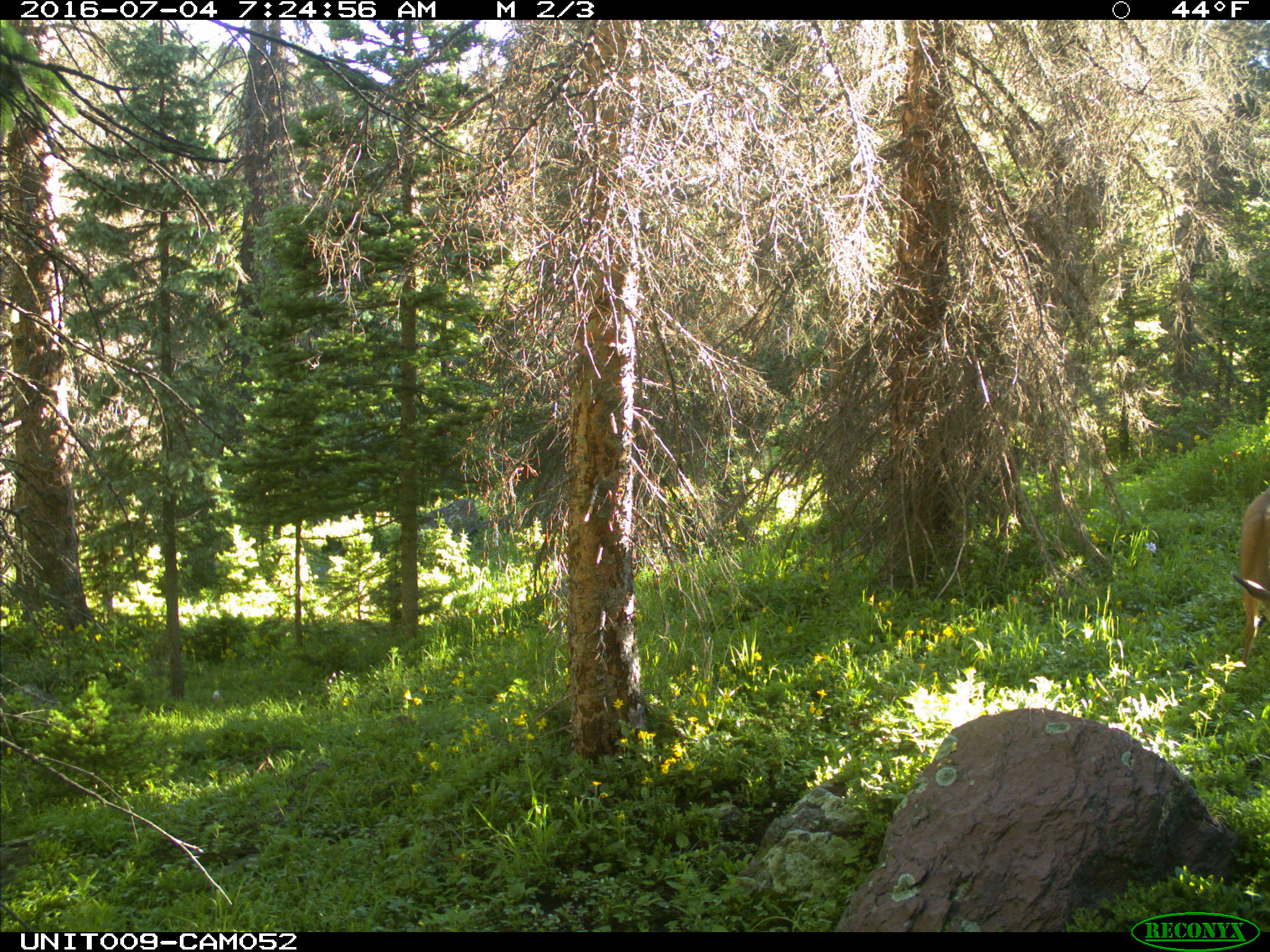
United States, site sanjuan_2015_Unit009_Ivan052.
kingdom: Animalia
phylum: Chordata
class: Mammalia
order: Artiodactyla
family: Cervidae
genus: Odocoileus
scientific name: Odocoileus hemionus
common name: mule deer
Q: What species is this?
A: Odocoileus hemionus (mule deer).